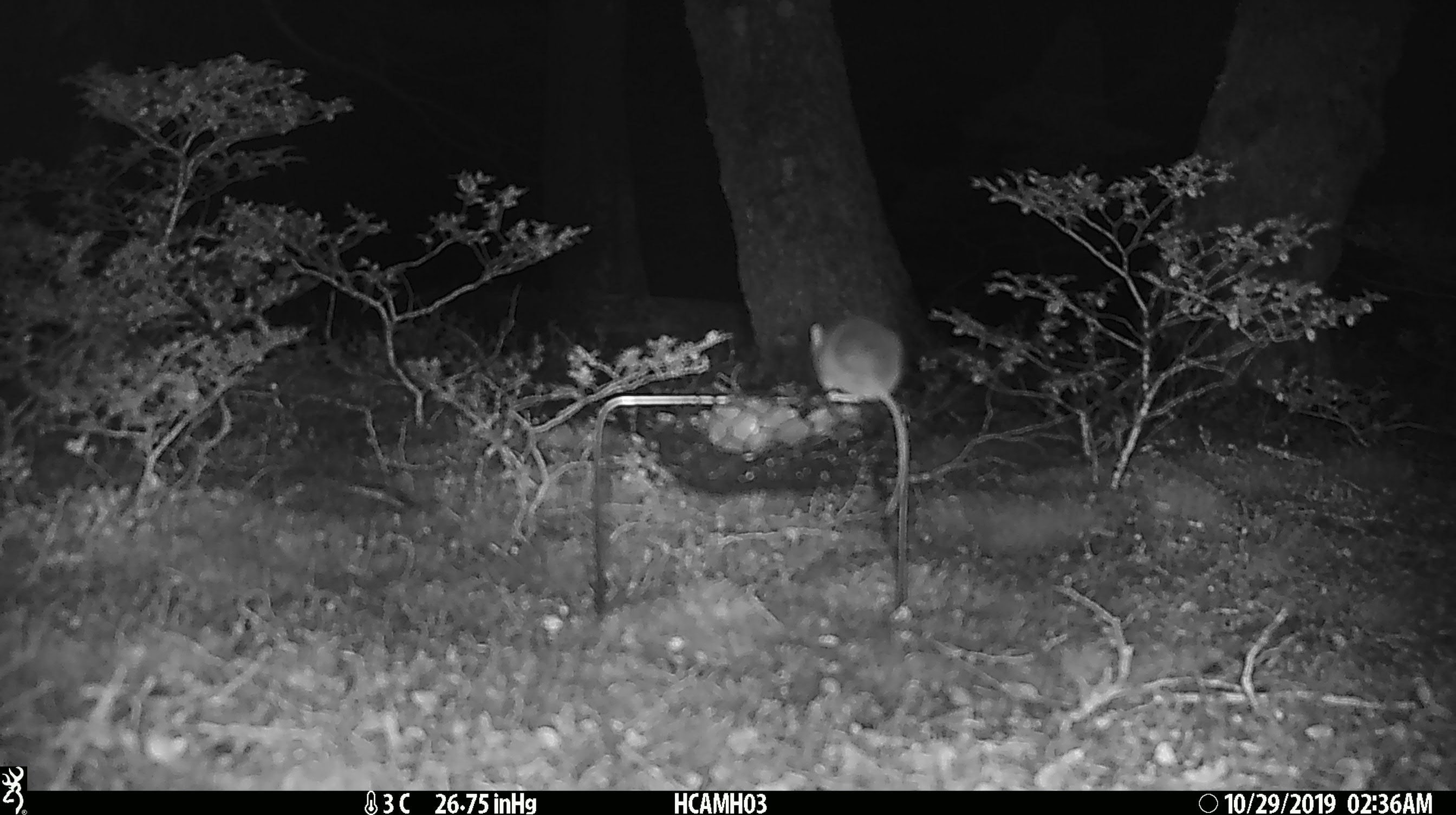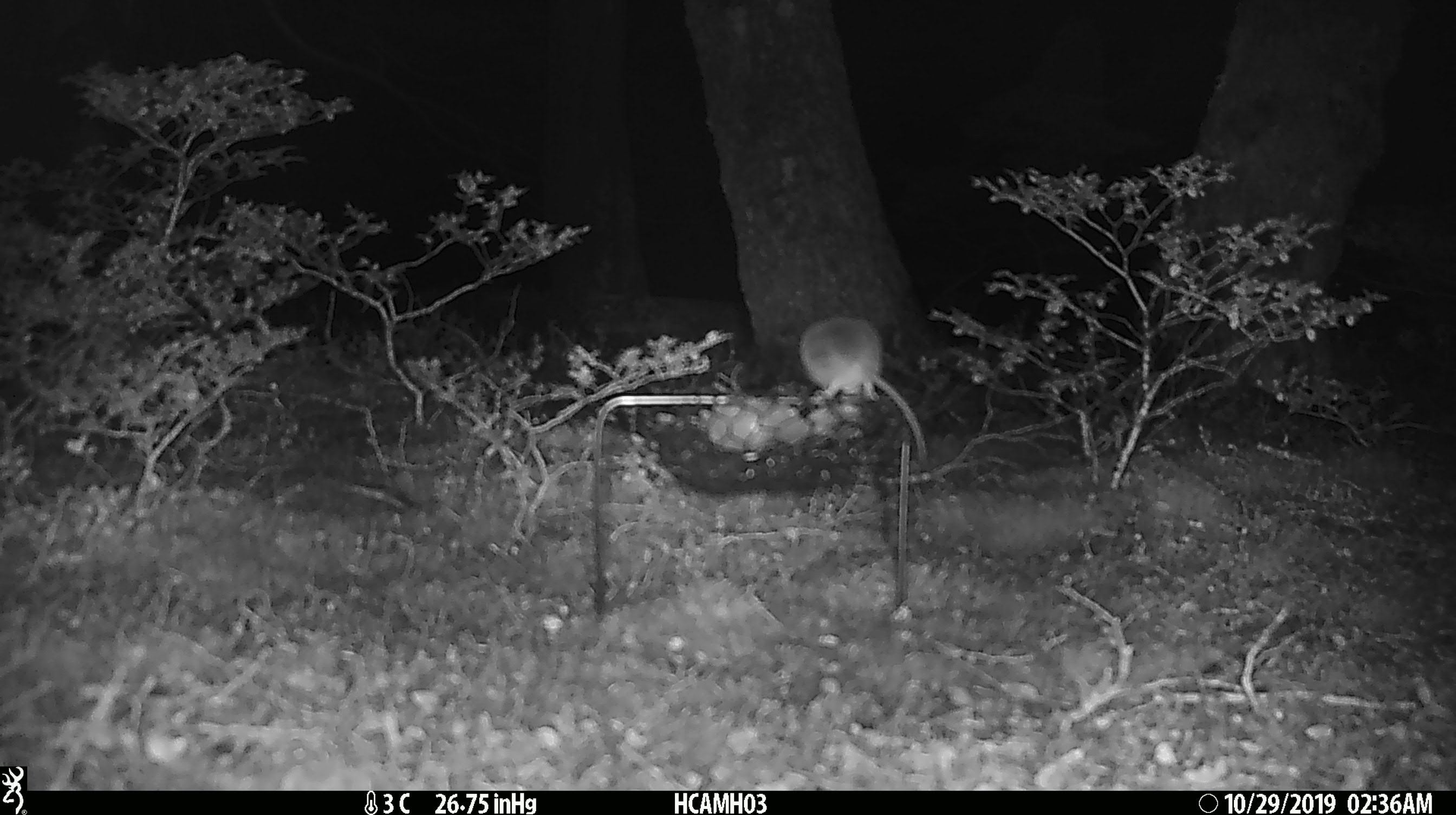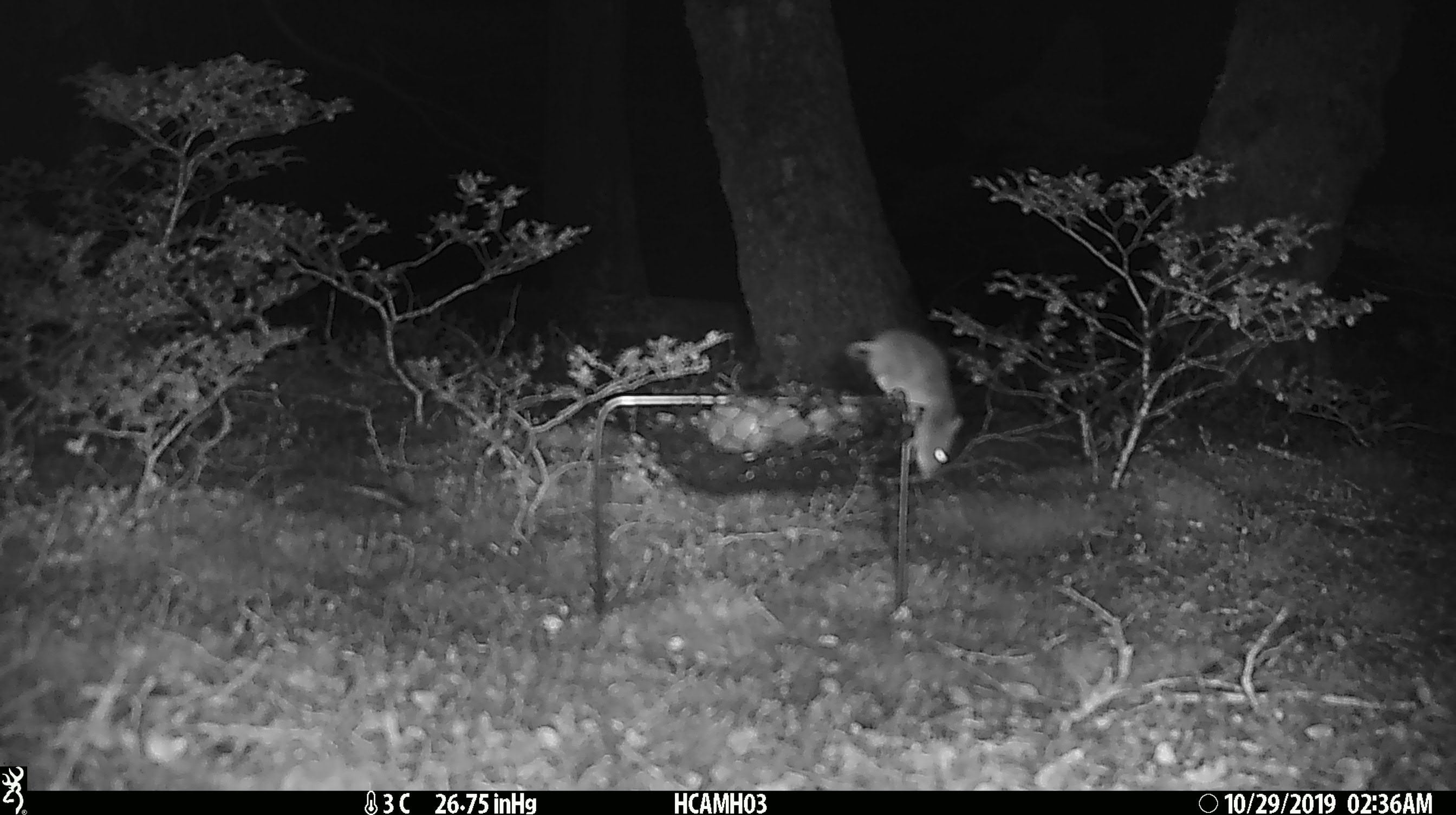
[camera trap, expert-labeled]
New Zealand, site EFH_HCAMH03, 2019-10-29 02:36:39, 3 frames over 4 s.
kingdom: Animalia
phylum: Chordata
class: Mammalia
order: Rodentia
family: Muridae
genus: Mus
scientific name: Mus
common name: mouse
Mouse (Mus).